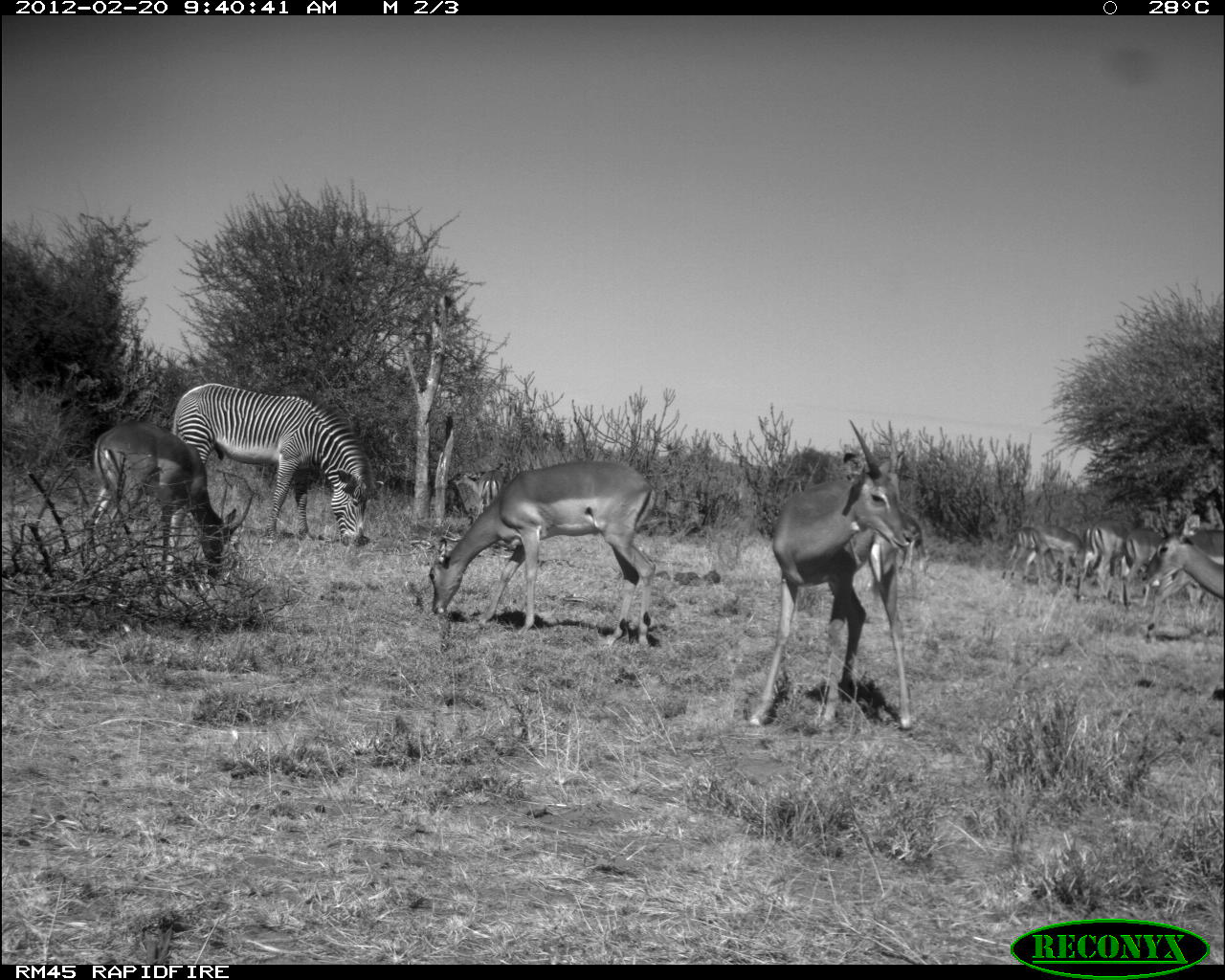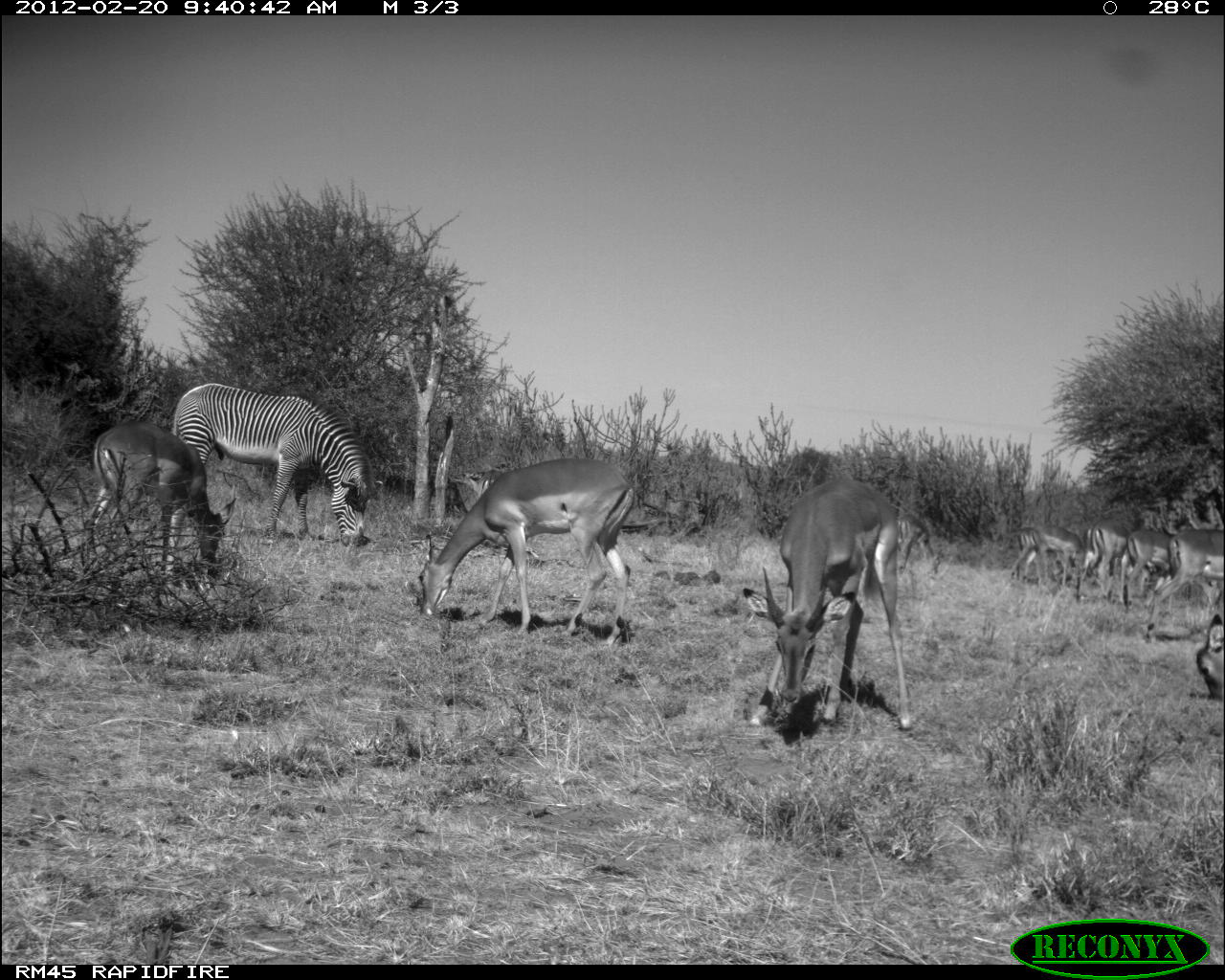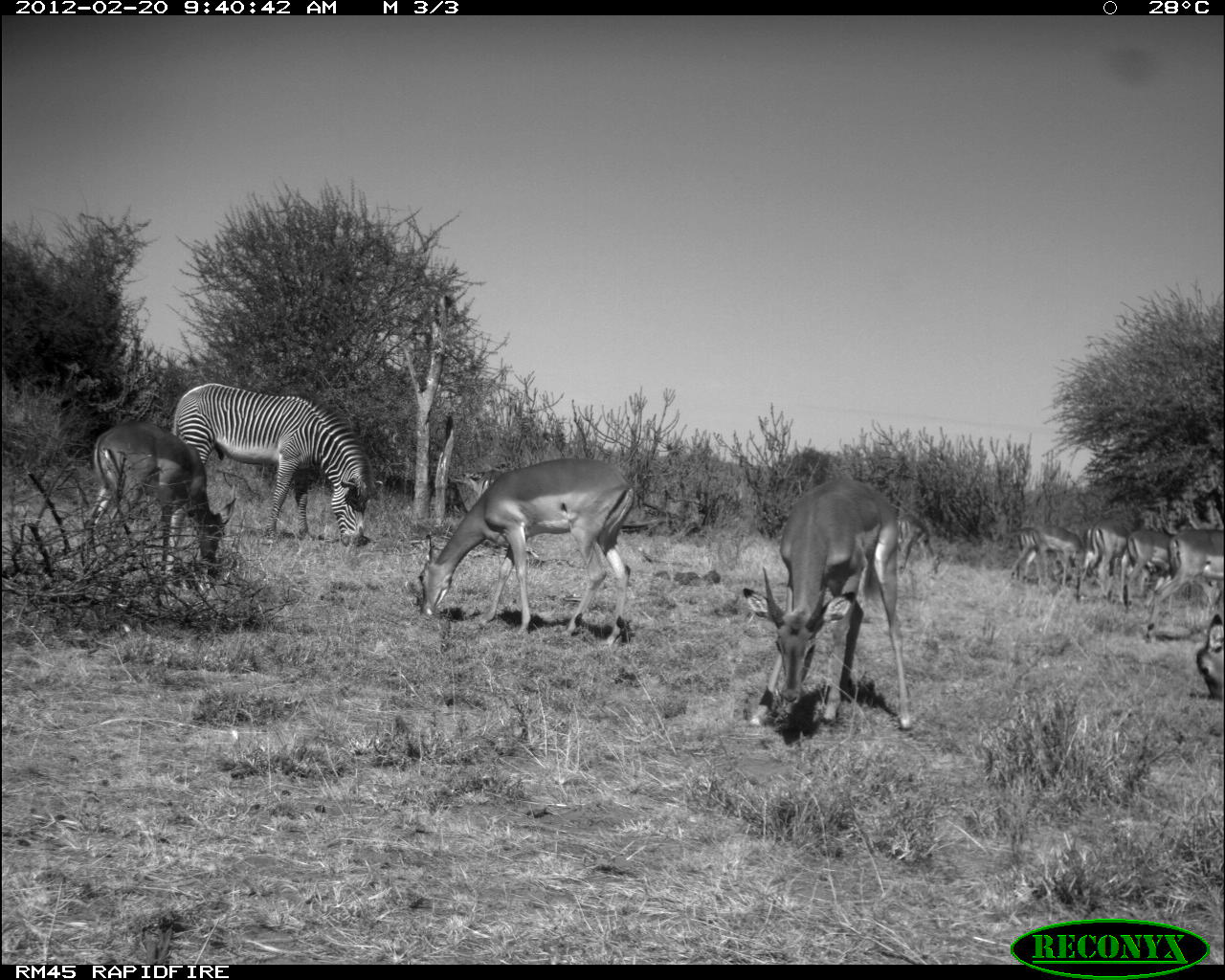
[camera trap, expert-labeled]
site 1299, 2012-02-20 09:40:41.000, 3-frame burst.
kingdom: Animalia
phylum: Chordata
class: Mammalia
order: Artiodactyla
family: Bovidae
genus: Aepyceros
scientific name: Aepyceros melampus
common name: impala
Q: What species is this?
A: Aepyceros melampus (impala).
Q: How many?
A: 11.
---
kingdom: Animalia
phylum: Chordata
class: Mammalia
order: Perissodactyla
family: Equidae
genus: Equus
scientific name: Equus grevyi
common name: grévy's zebra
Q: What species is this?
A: Equus grevyi (grévy's zebra).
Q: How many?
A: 1.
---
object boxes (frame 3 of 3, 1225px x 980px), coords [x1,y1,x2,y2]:
aepyceros melampus: [742,477,913,730]; [417,457,635,646]; [170,382,383,548]; [83,420,236,563]; [1141,527,1223,644]; [1125,529,1170,610]; [1081,518,1133,585]; [1030,522,1084,585]; [1195,614,1223,700]; [1008,526,1035,581]